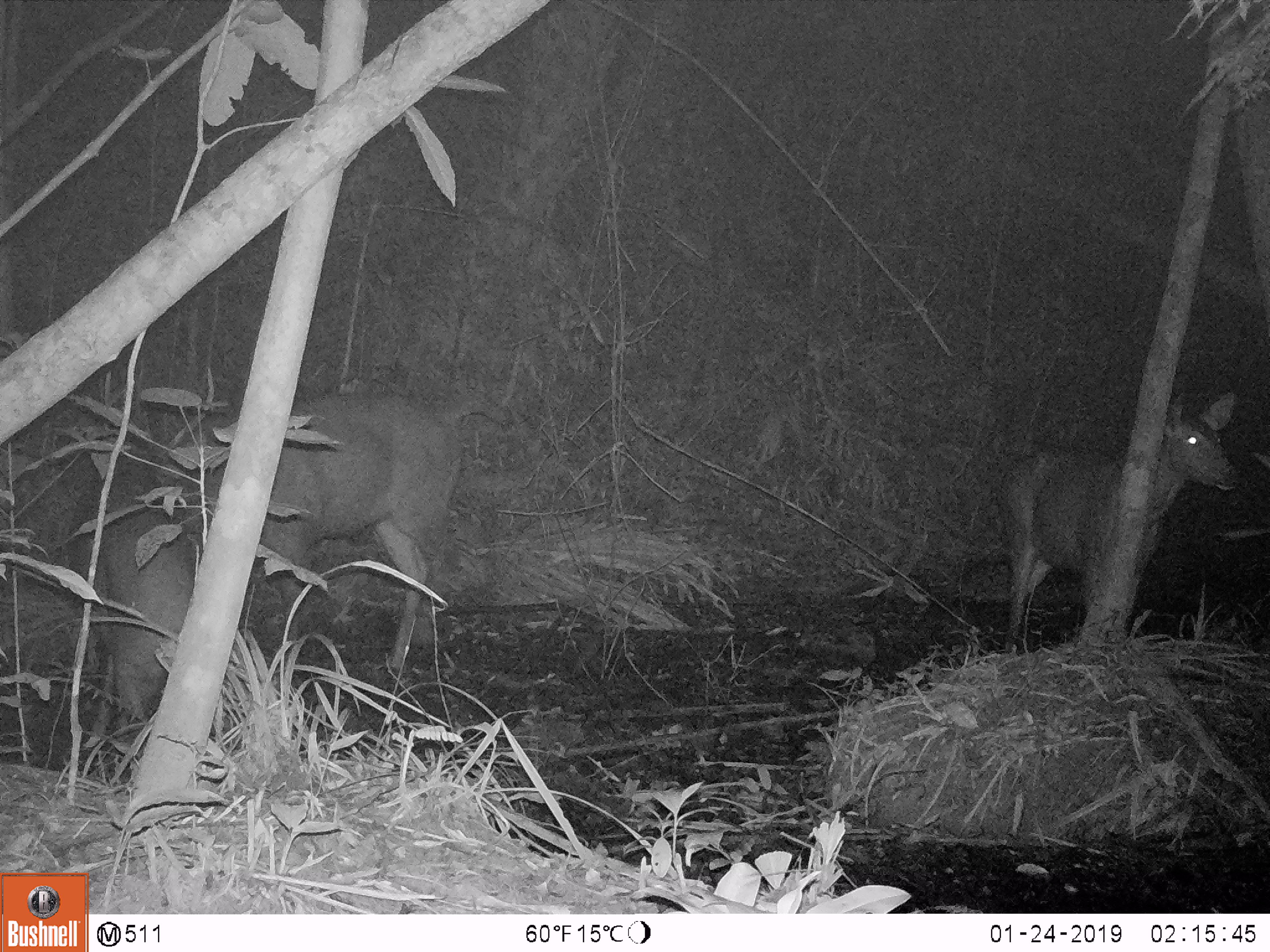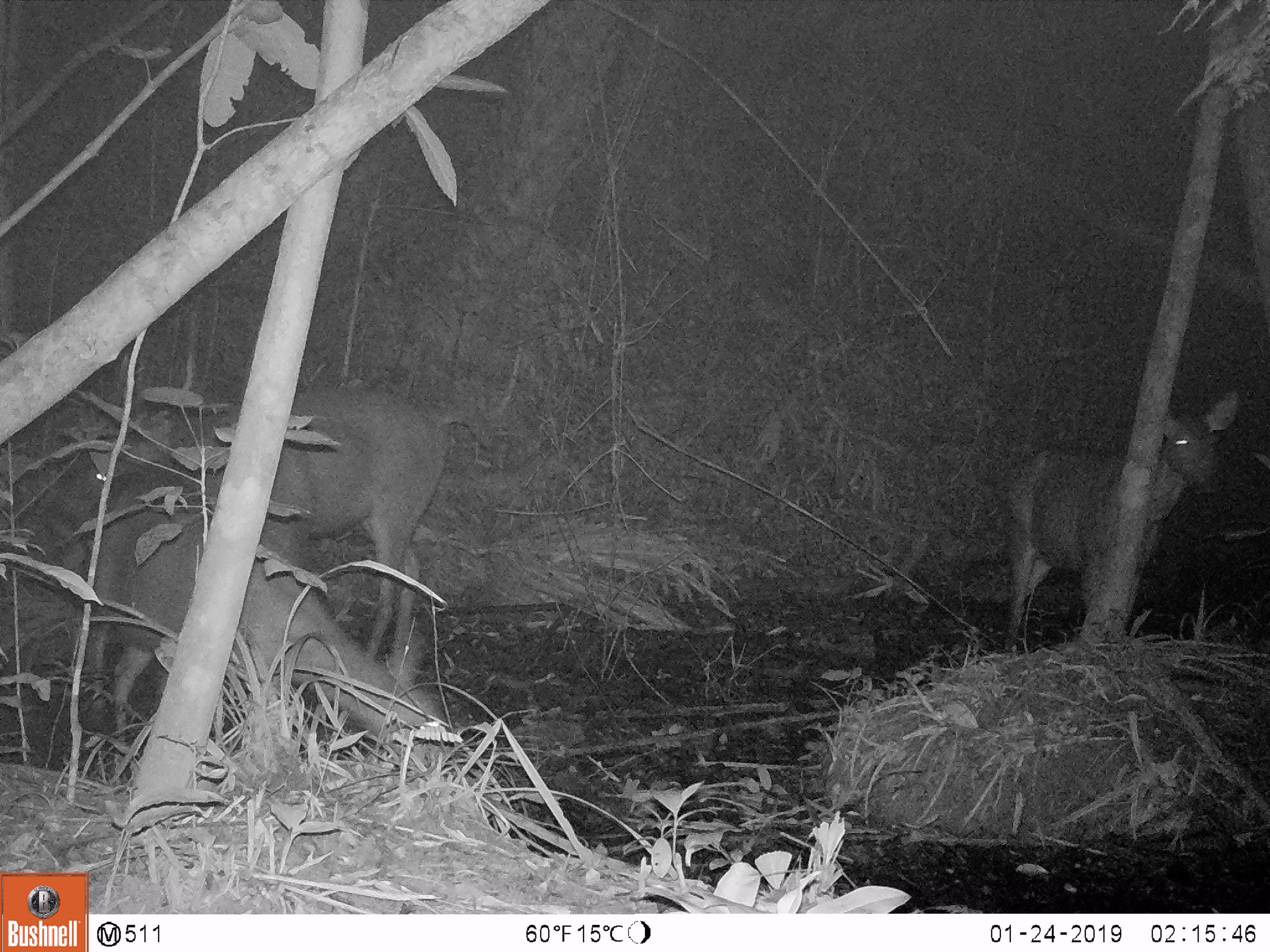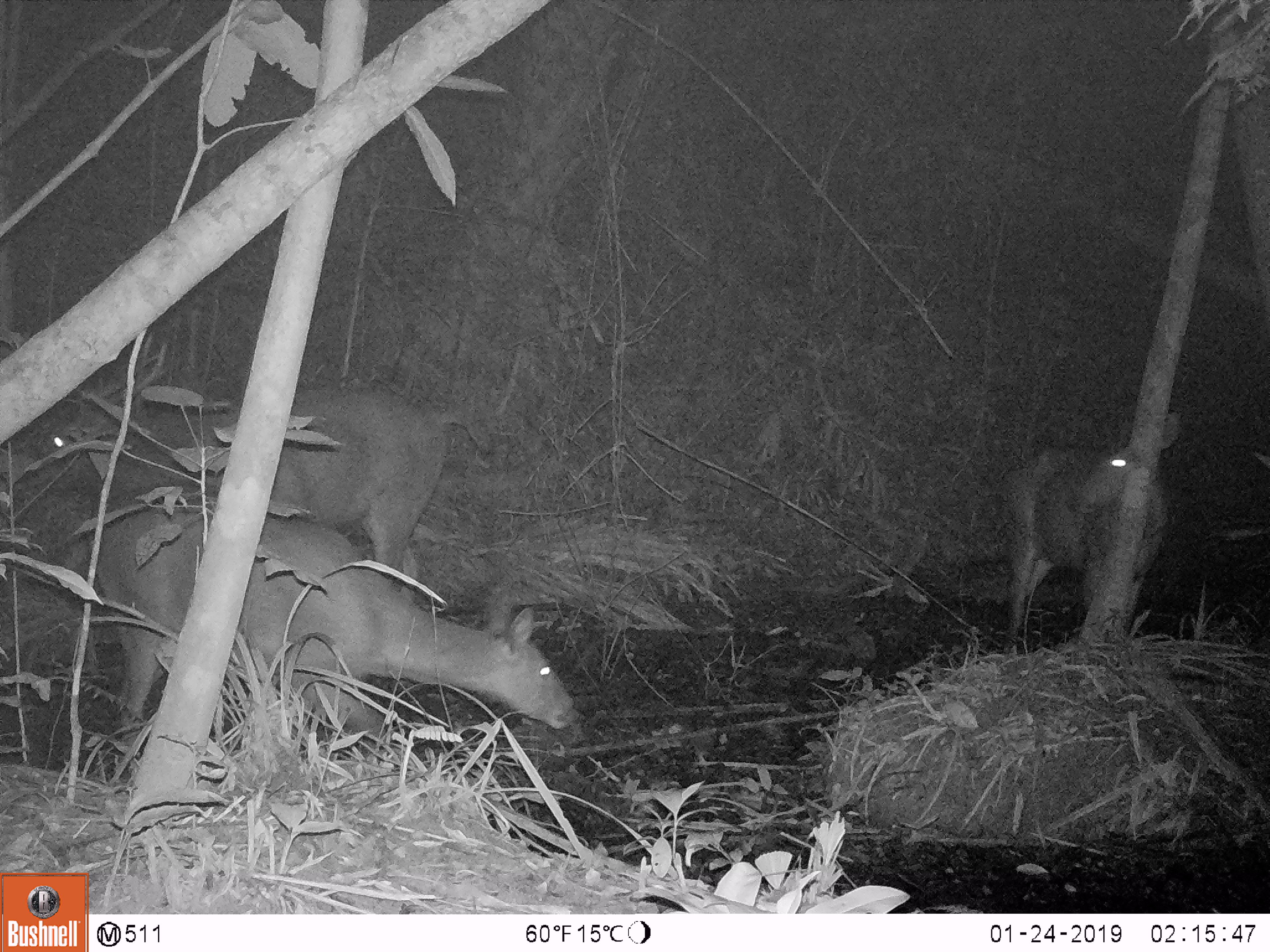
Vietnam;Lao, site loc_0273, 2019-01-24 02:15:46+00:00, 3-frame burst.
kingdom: Animalia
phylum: Chordata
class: Mammalia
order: Artiodactyla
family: Cervidae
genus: Rusa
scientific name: Rusa unicolor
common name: sambar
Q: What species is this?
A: Sambar (Rusa unicolor).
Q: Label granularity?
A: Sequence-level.